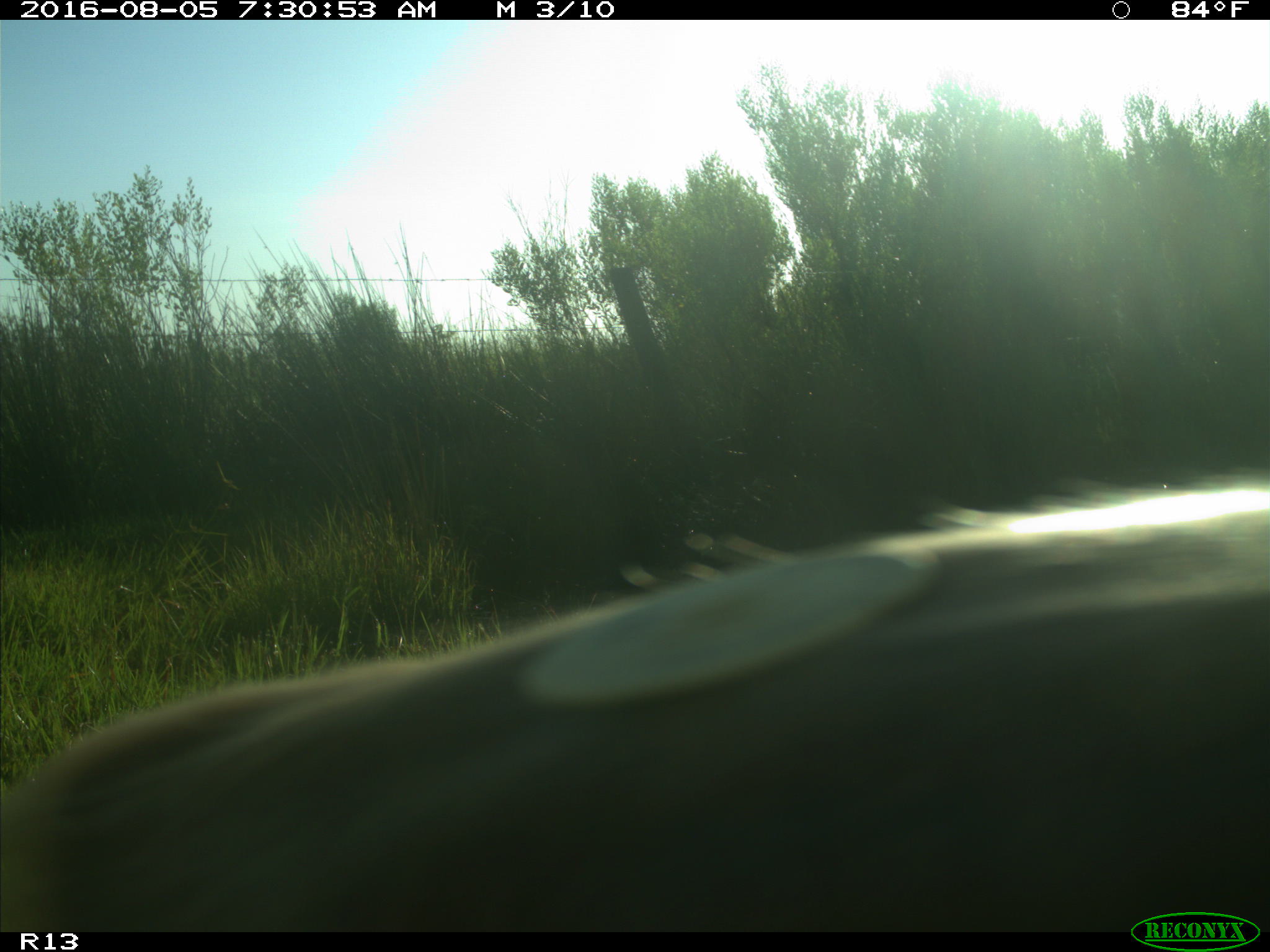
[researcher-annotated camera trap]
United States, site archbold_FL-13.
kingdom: Animalia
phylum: Chordata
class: Mammalia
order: Artiodactyla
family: Bovidae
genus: Bos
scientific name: Bos taurus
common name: domestic cow